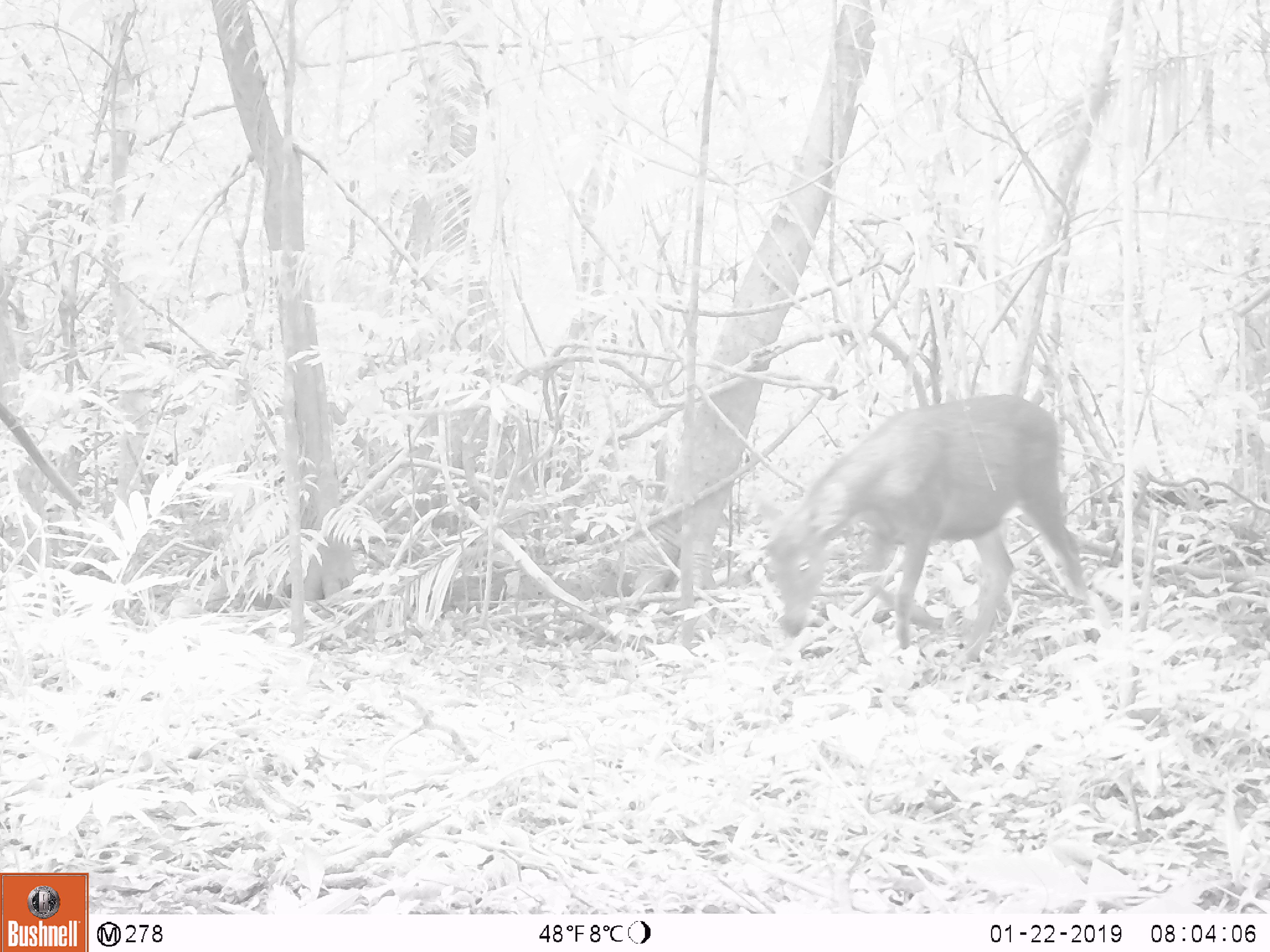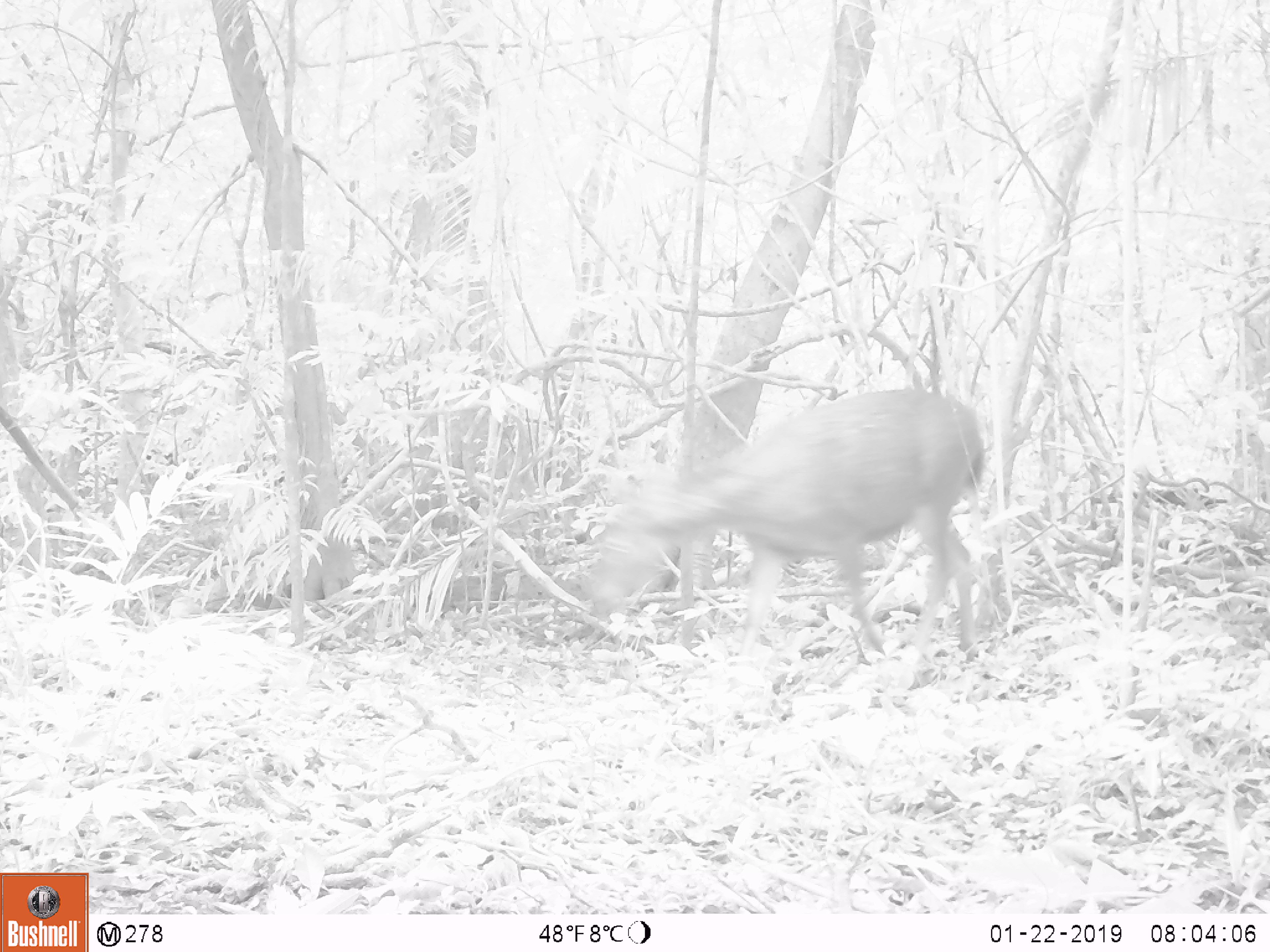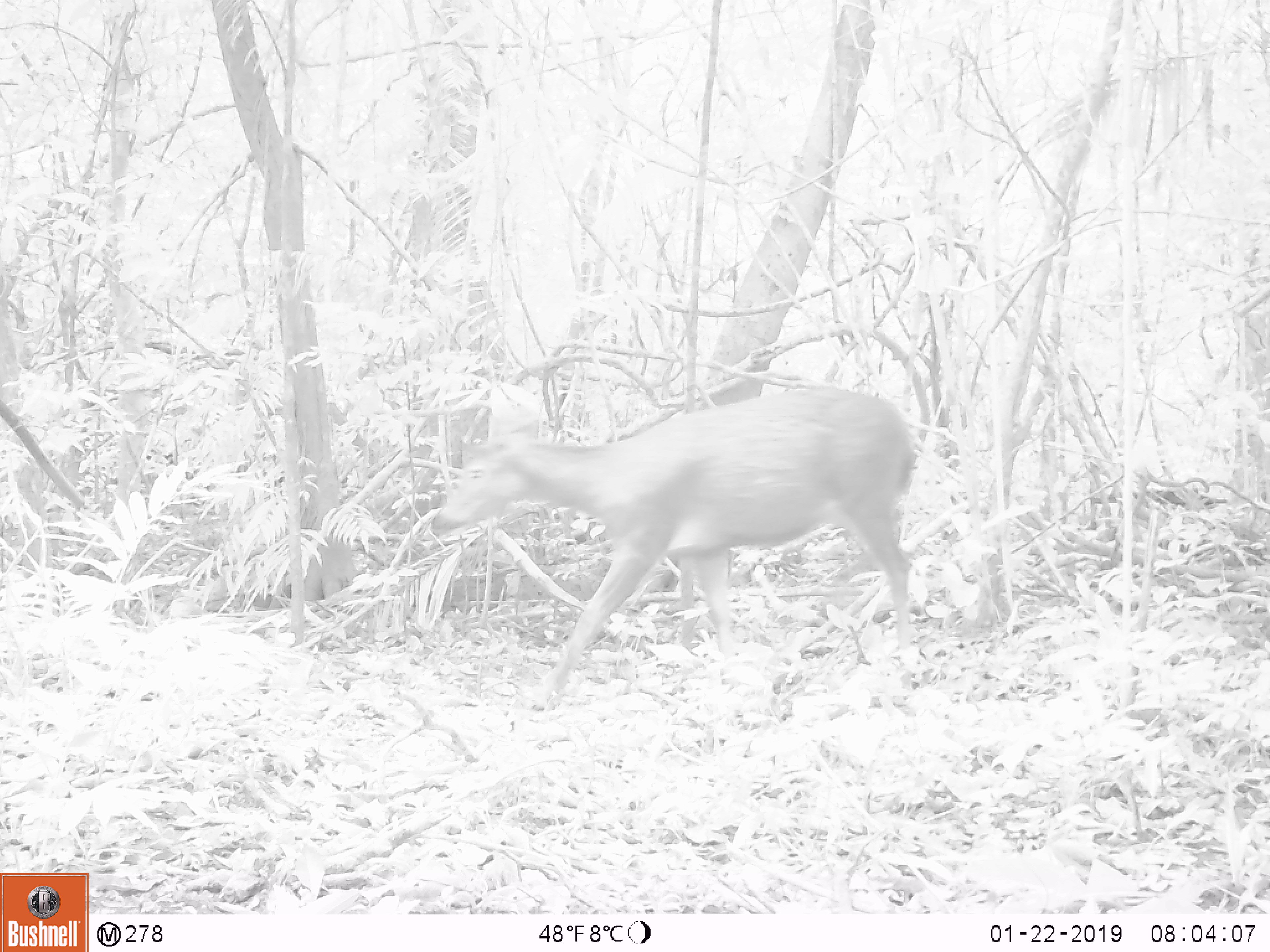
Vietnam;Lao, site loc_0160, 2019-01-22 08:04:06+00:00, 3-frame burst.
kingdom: Animalia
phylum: Chordata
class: Mammalia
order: Artiodactyla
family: Cervidae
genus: Rusa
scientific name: Rusa unicolor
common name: sambar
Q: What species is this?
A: Sambar (Rusa unicolor).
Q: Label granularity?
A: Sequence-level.